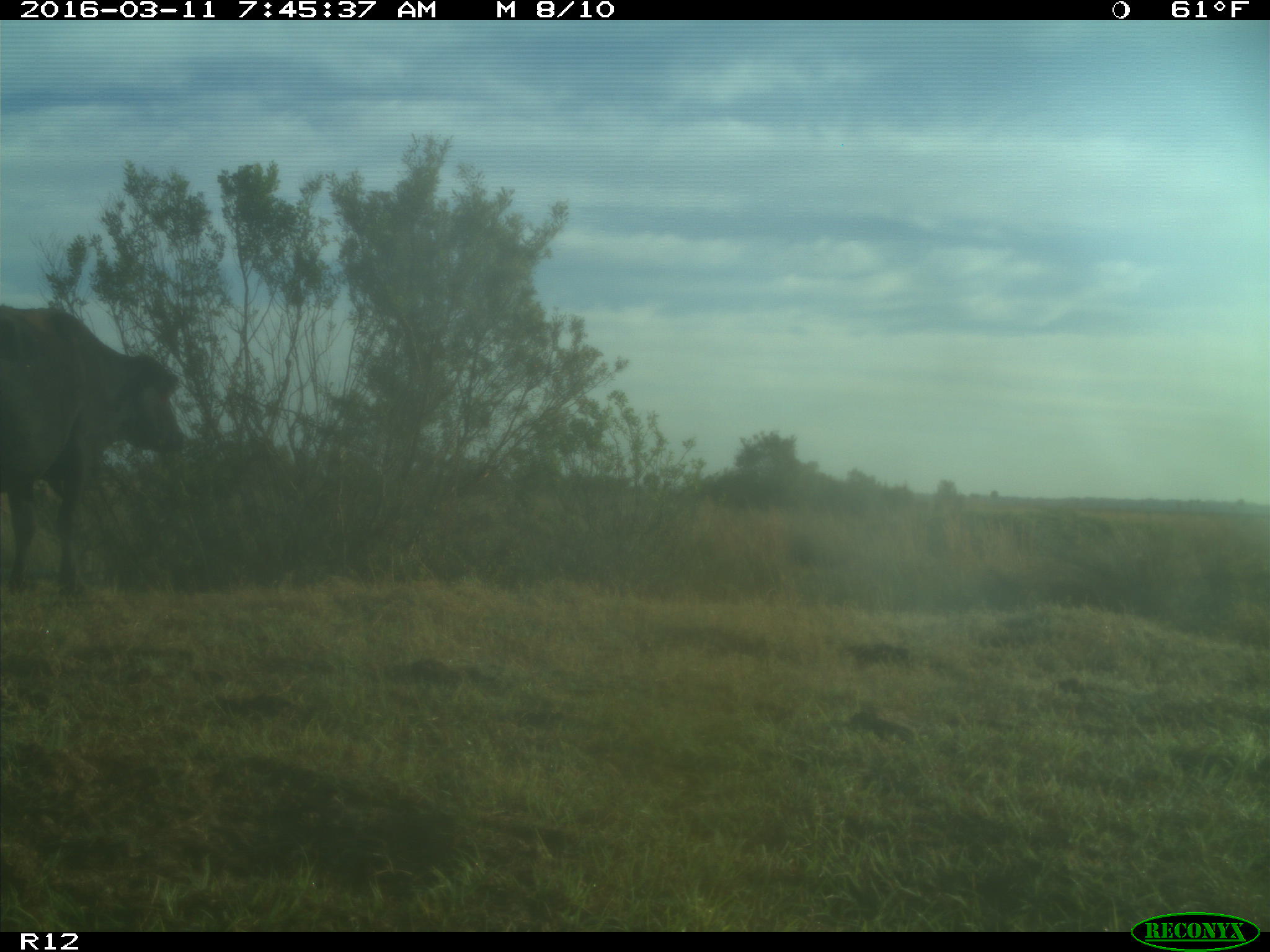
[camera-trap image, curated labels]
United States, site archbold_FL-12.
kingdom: Animalia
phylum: Chordata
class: Mammalia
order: Artiodactyla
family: Bovidae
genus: Bos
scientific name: Bos taurus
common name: domestic cow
Bos taurus (domestic cow).